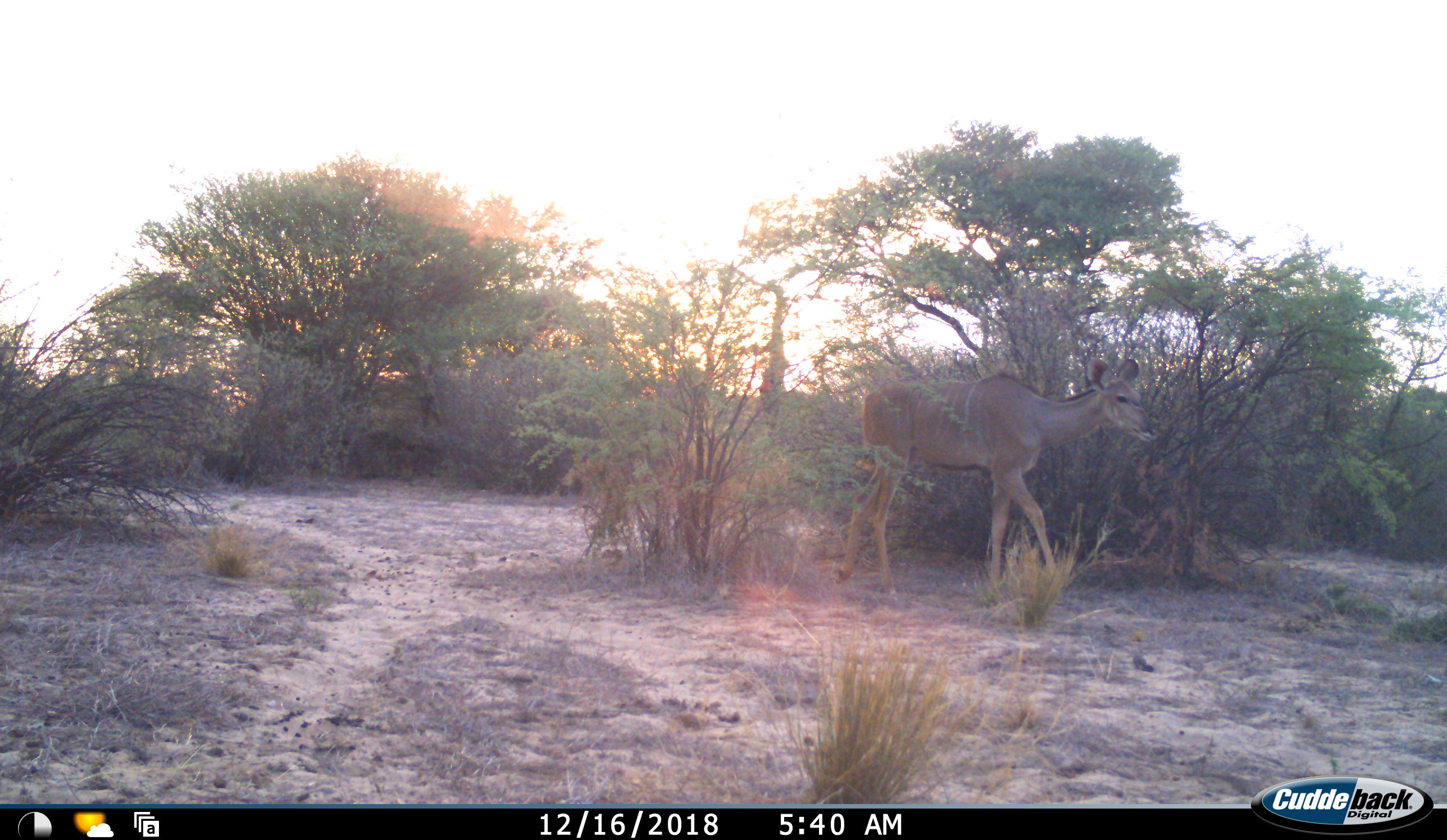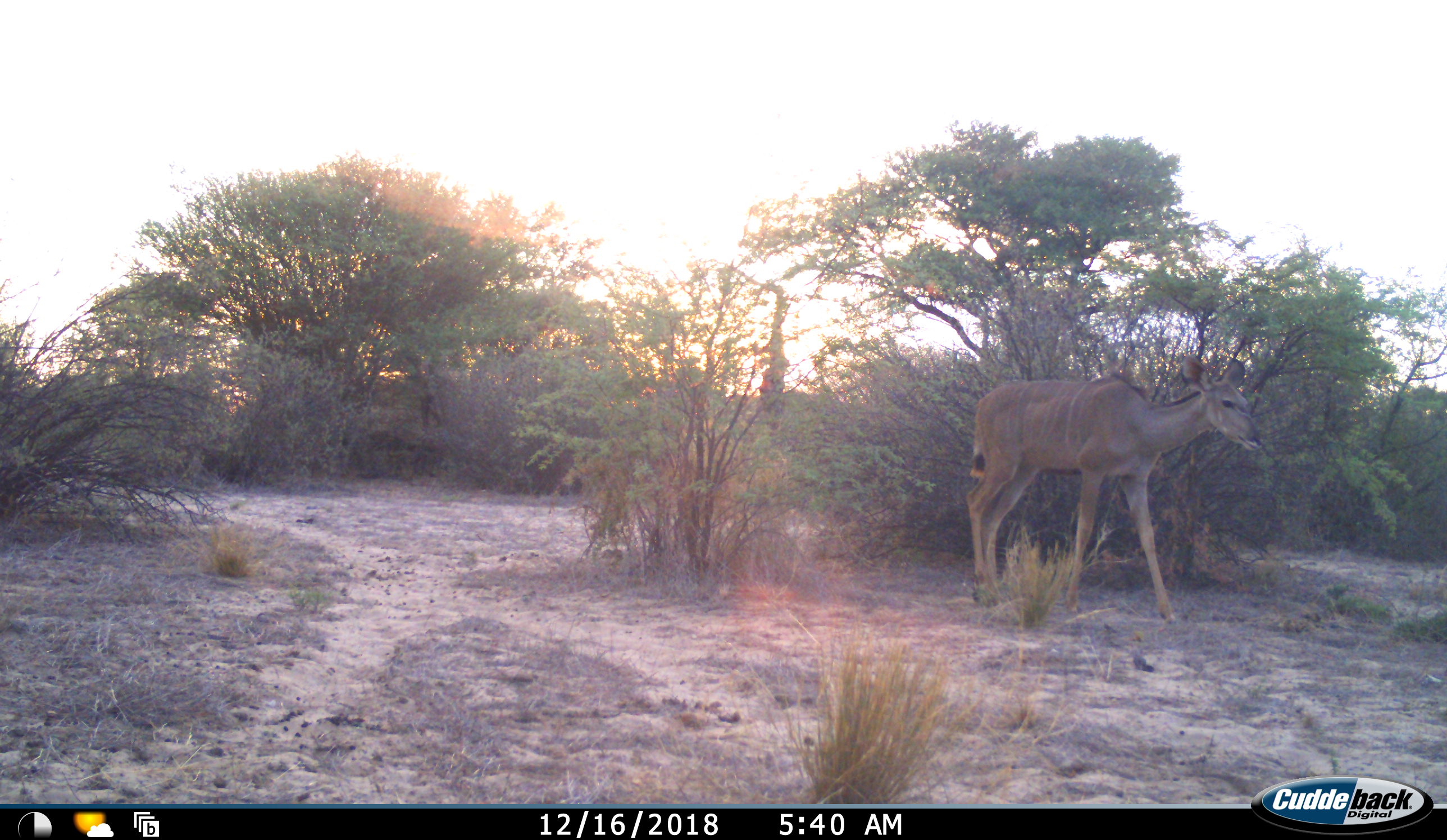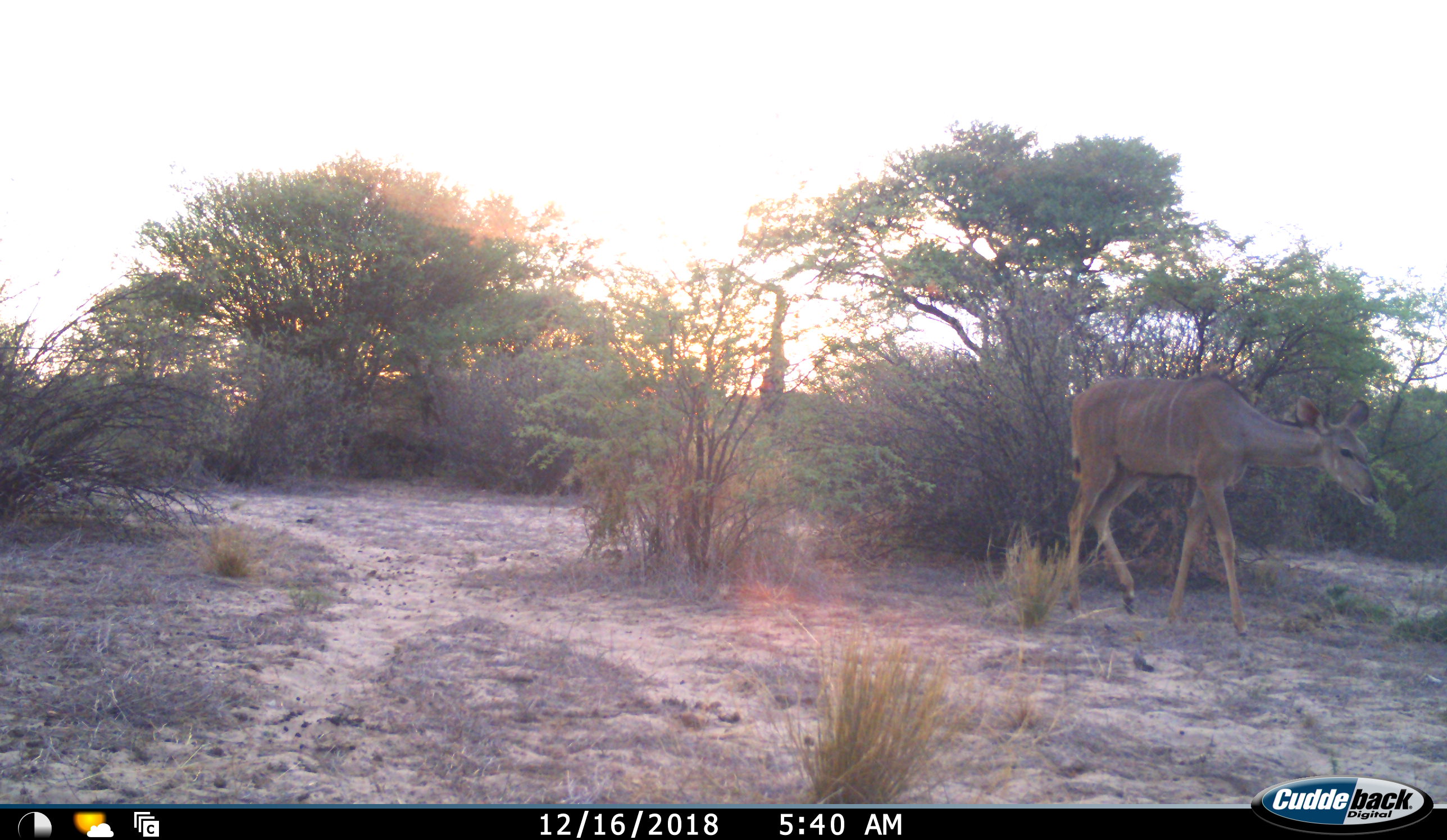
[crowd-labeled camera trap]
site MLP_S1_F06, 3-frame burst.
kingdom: Animalia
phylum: Chordata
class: Mammalia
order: Artiodactyla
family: Bovidae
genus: Tragelaphus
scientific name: Tragelaphus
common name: kudu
Kudu (Tragelaphus), count 1. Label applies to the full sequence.